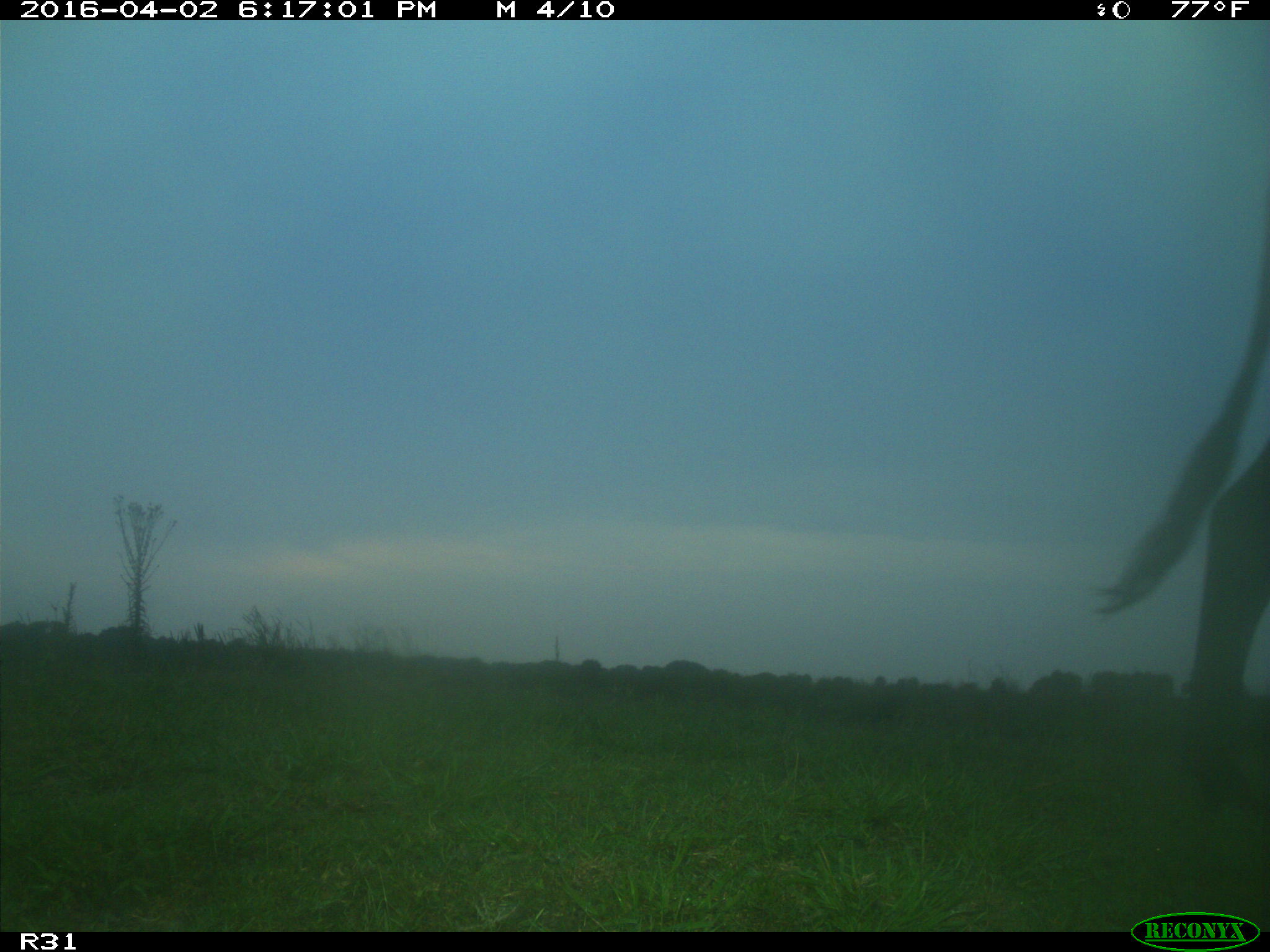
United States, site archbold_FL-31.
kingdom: Animalia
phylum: Chordata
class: Mammalia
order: Artiodactyla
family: Bovidae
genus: Bos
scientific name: Bos taurus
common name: domestic cow